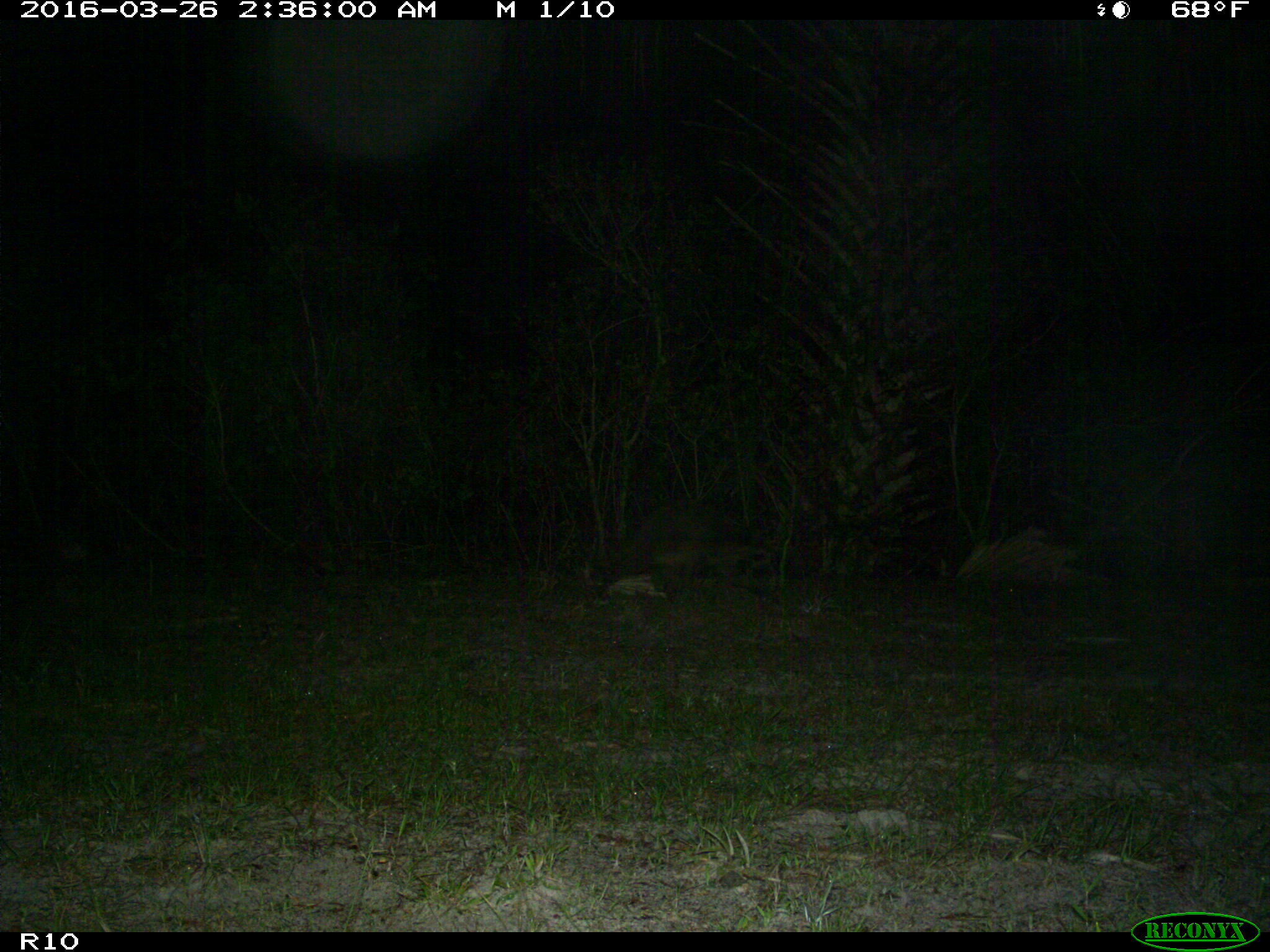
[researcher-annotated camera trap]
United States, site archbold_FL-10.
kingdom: Animalia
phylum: Chordata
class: Mammalia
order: Carnivora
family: Procyonidae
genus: Procyon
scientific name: Procyon lotor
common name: common raccoon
Procyon lotor (common raccoon).